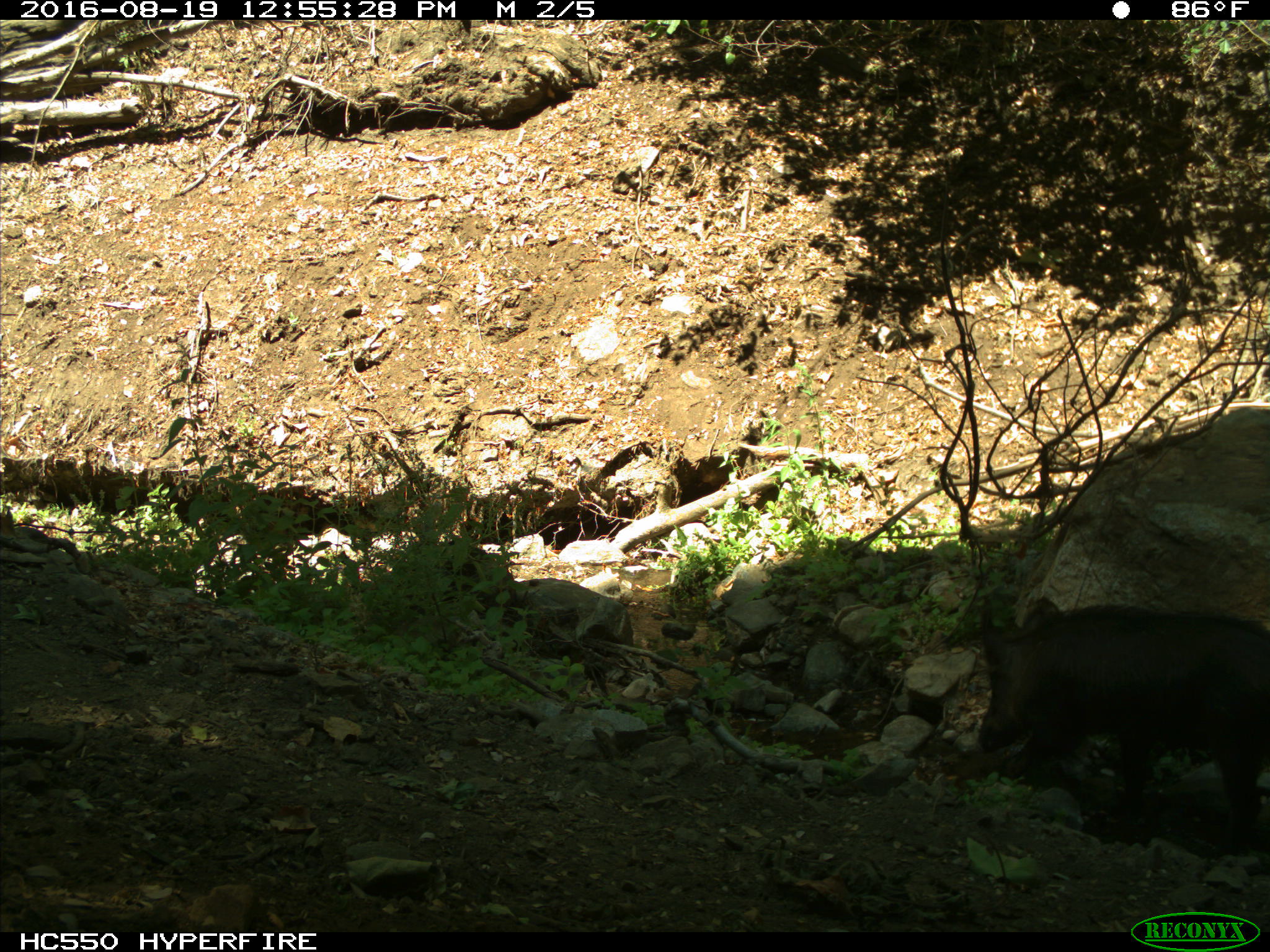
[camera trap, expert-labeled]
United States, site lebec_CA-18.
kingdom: Animalia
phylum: Chordata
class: Mammalia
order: Artiodactyla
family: Suidae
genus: Sus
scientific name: Sus scrofa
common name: wild boar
Sus scrofa (wild boar).